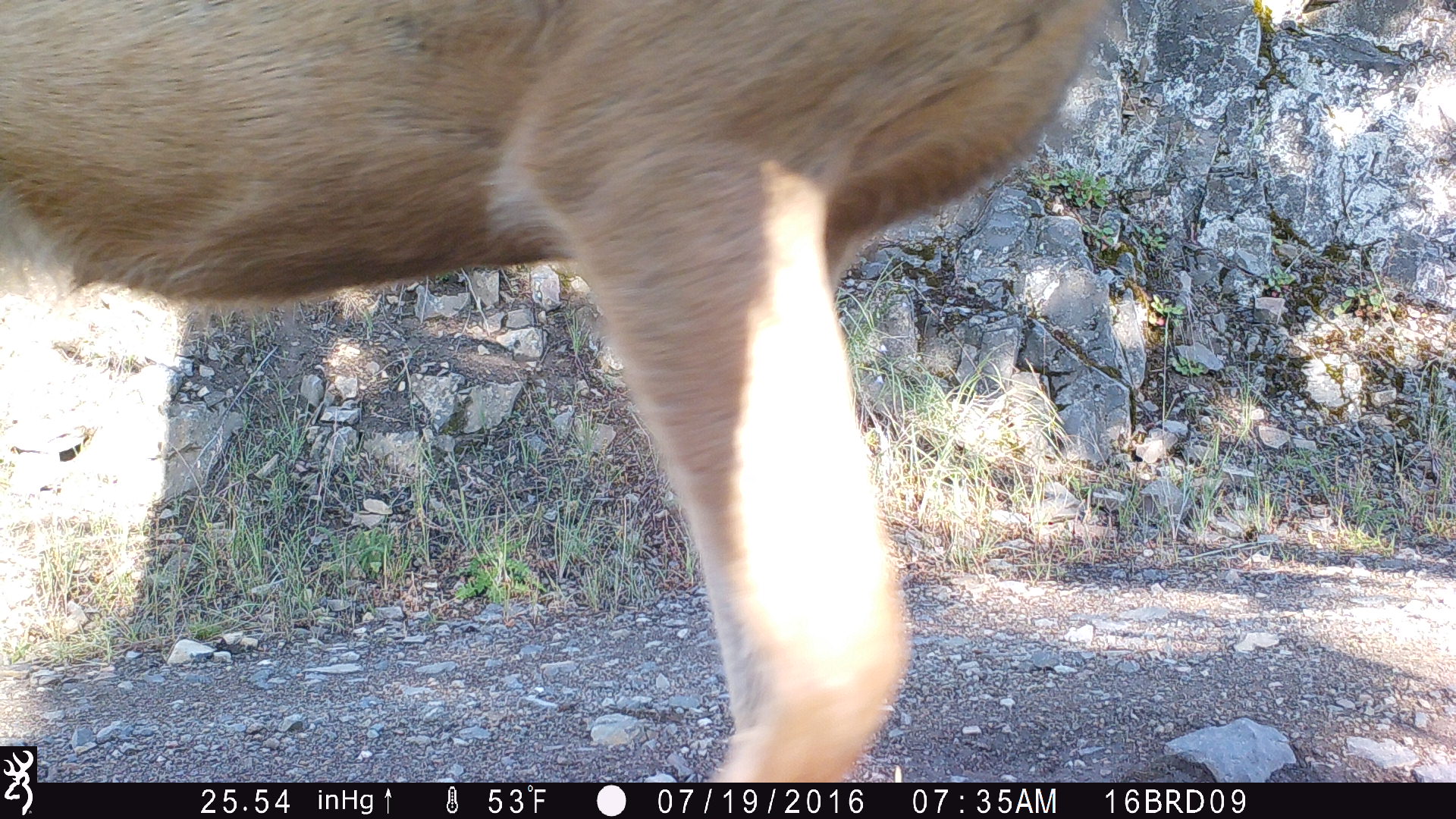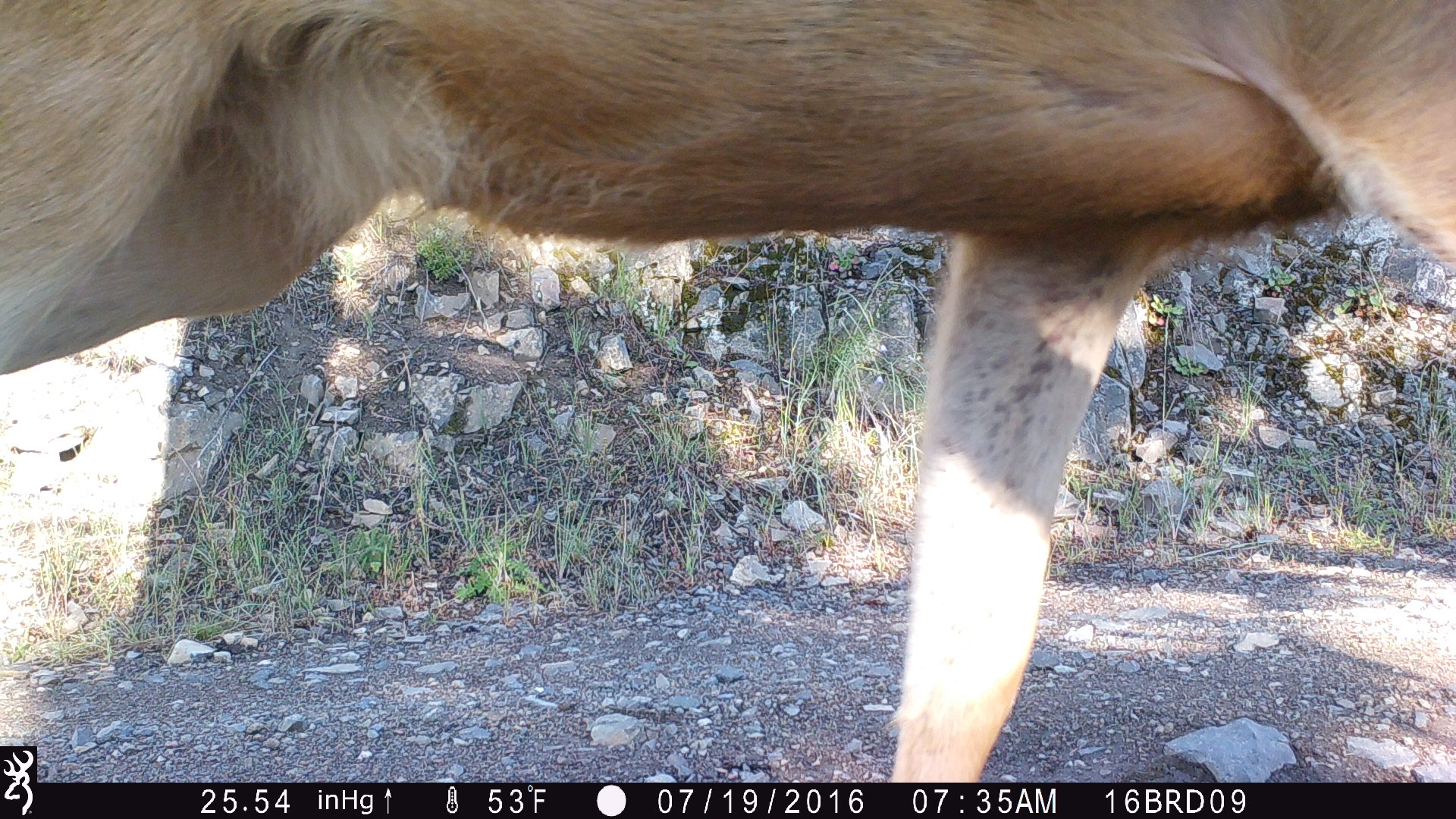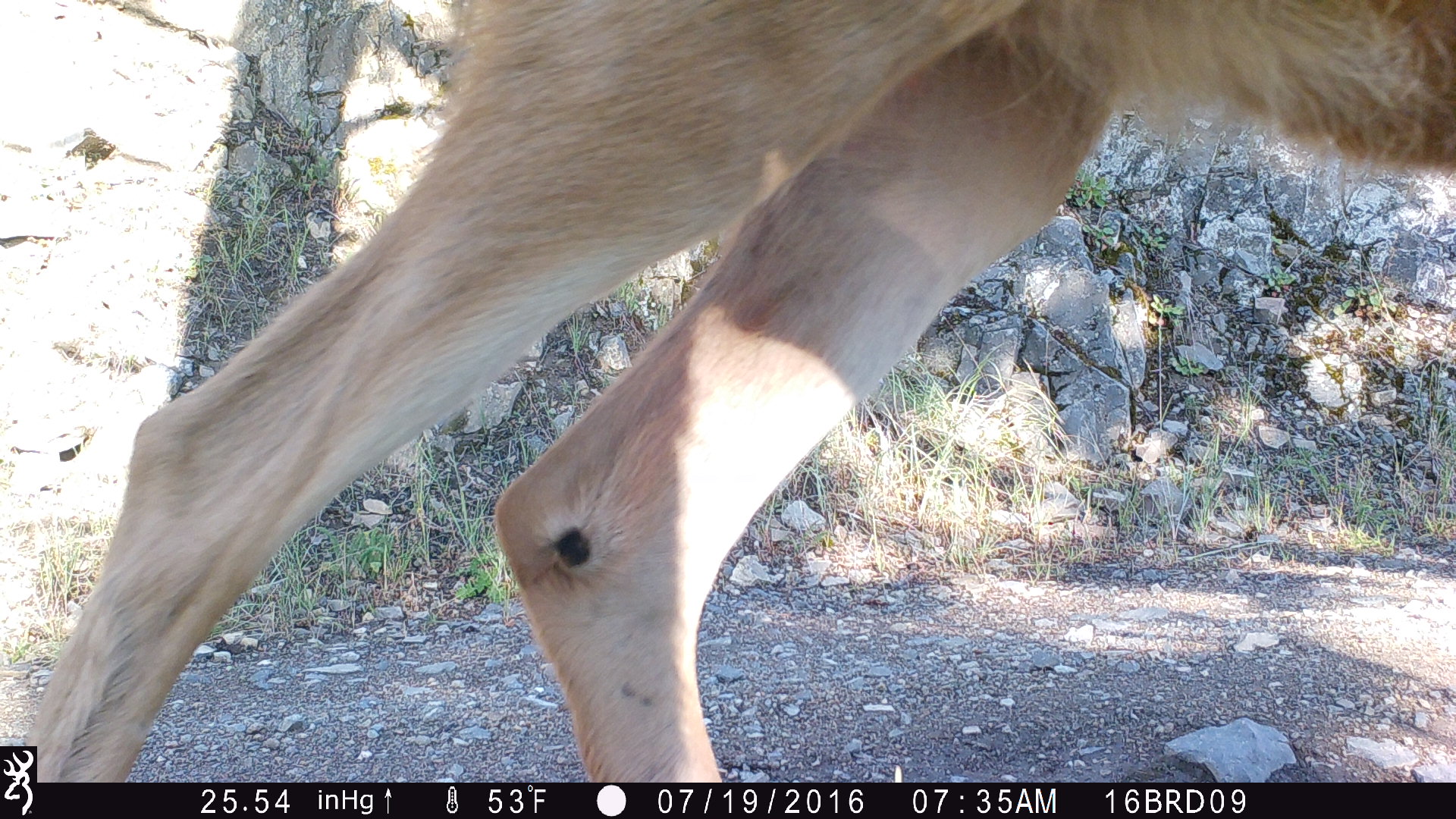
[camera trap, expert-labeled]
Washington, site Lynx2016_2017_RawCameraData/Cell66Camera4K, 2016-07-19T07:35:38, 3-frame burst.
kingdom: Animalia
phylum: Chordata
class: Mammalia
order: Artiodactyla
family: Cervidae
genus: Odocoileus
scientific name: Odocoileus hemionus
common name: mule deer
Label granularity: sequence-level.